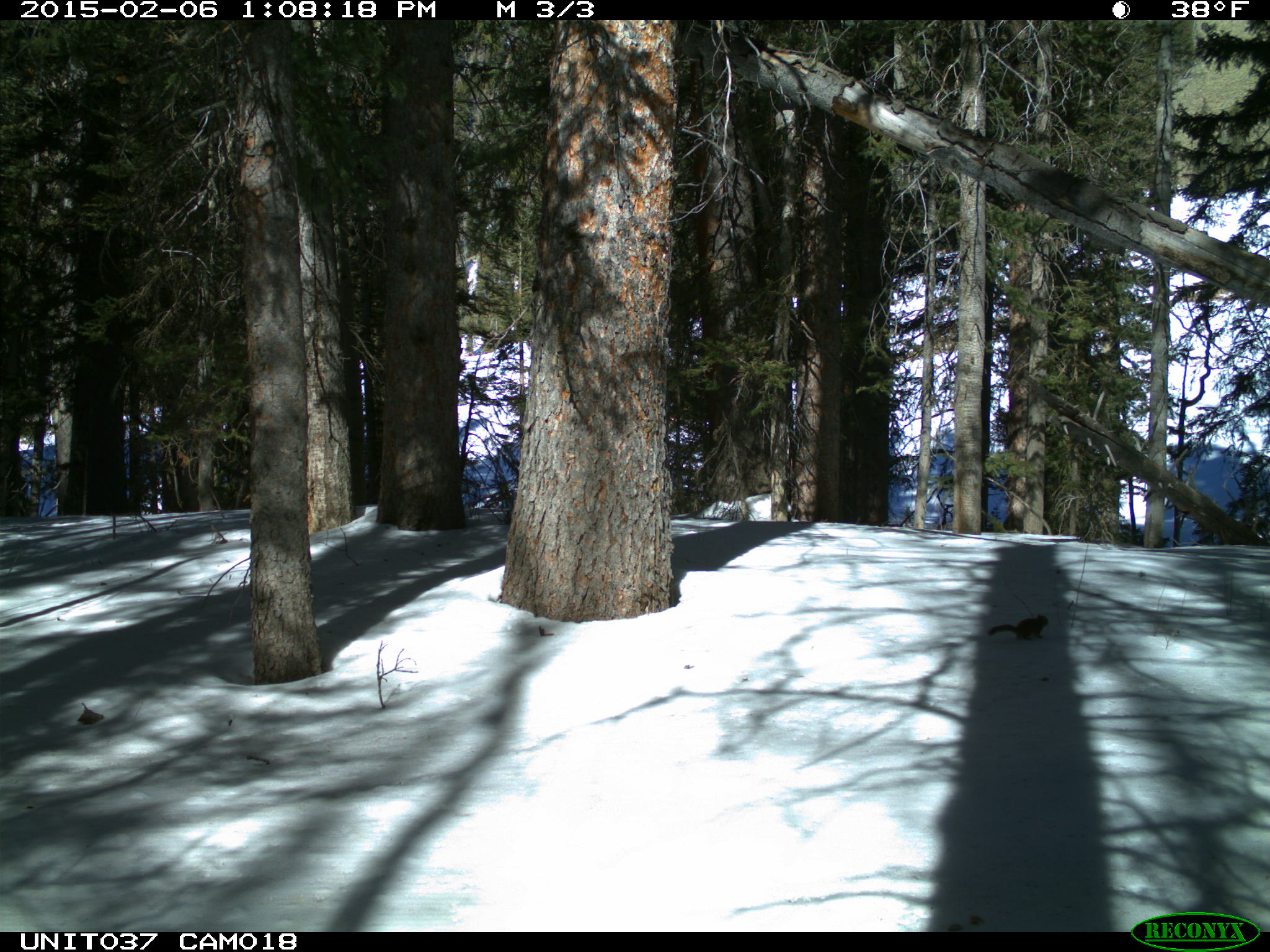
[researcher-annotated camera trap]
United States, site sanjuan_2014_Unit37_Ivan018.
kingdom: Animalia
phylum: Chordata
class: Mammalia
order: Rodentia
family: Sciuridae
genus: Tamiasciurus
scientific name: Tamiasciurus hudsonicus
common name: american red squirrel